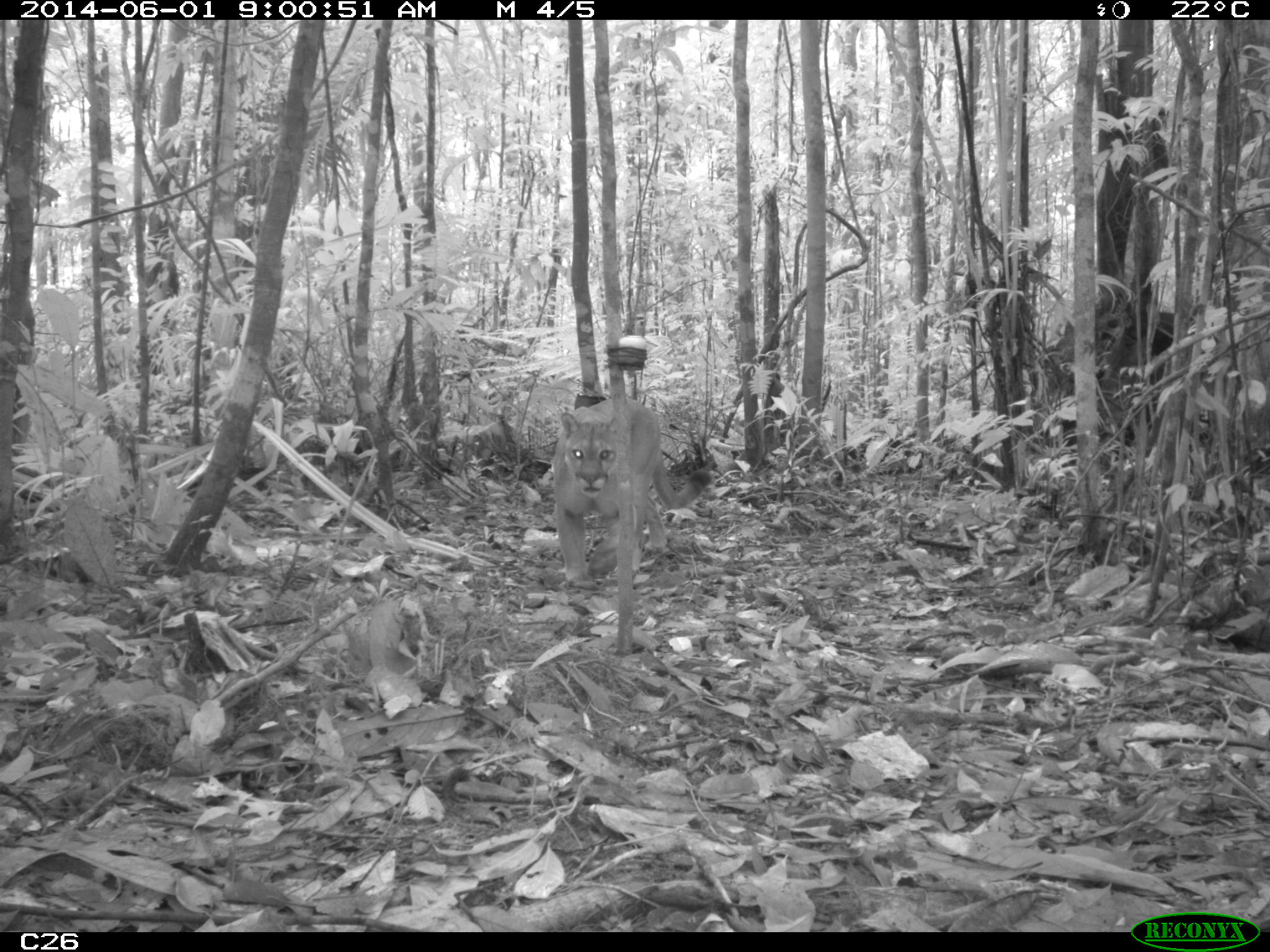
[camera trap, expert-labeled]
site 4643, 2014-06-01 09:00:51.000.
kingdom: Animalia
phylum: Chordata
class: Mammalia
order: Carnivora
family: Felidae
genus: Puma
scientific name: Puma concolor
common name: mountain lion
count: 1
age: adult